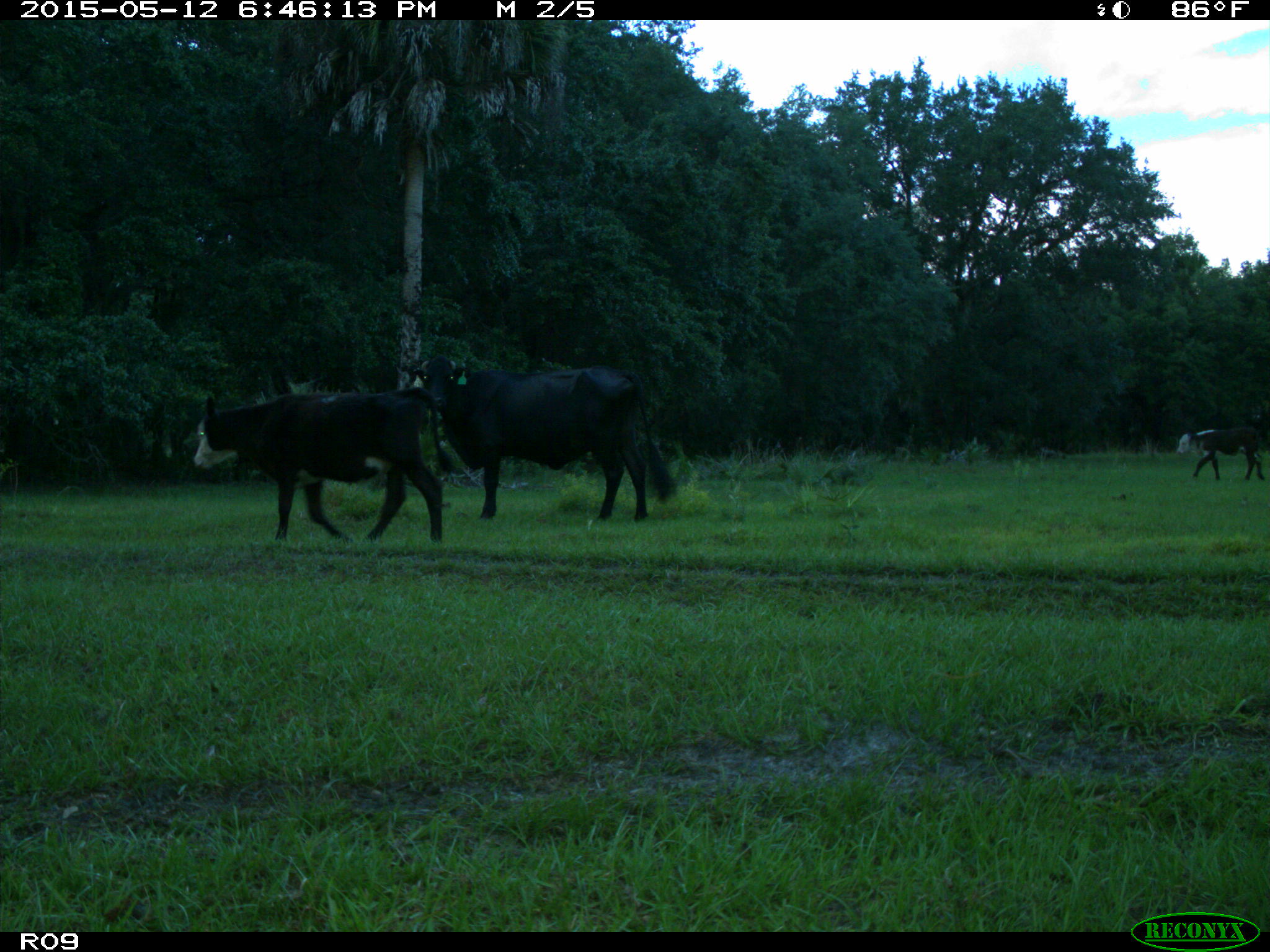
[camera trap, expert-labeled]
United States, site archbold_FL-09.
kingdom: Animalia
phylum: Chordata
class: Mammalia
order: Artiodactyla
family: Bovidae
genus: Bos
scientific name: Bos taurus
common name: domestic cow